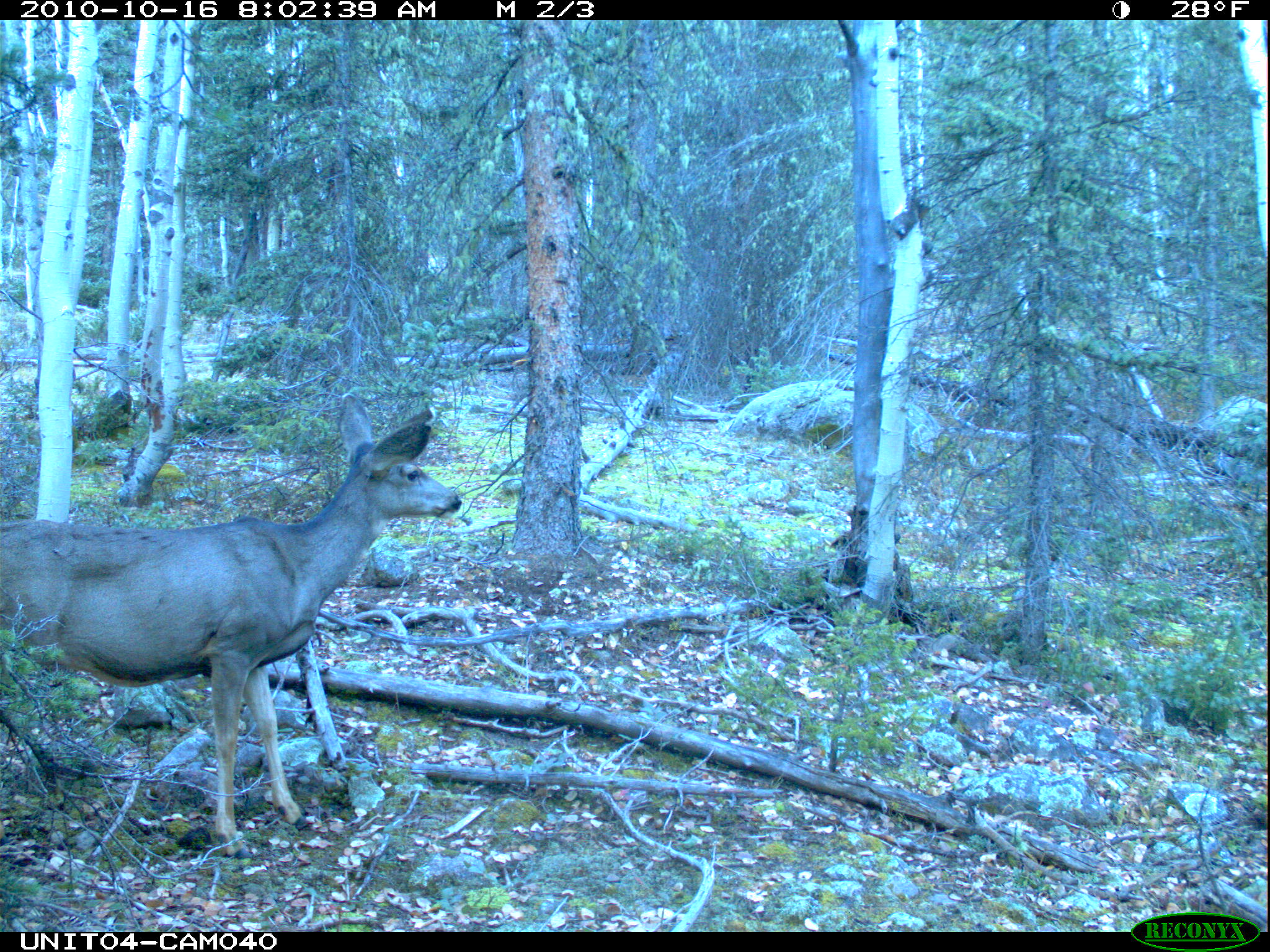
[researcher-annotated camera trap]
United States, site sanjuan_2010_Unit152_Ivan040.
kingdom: Animalia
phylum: Chordata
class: Mammalia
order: Artiodactyla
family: Cervidae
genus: Odocoileus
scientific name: Odocoileus hemionus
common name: mule deer